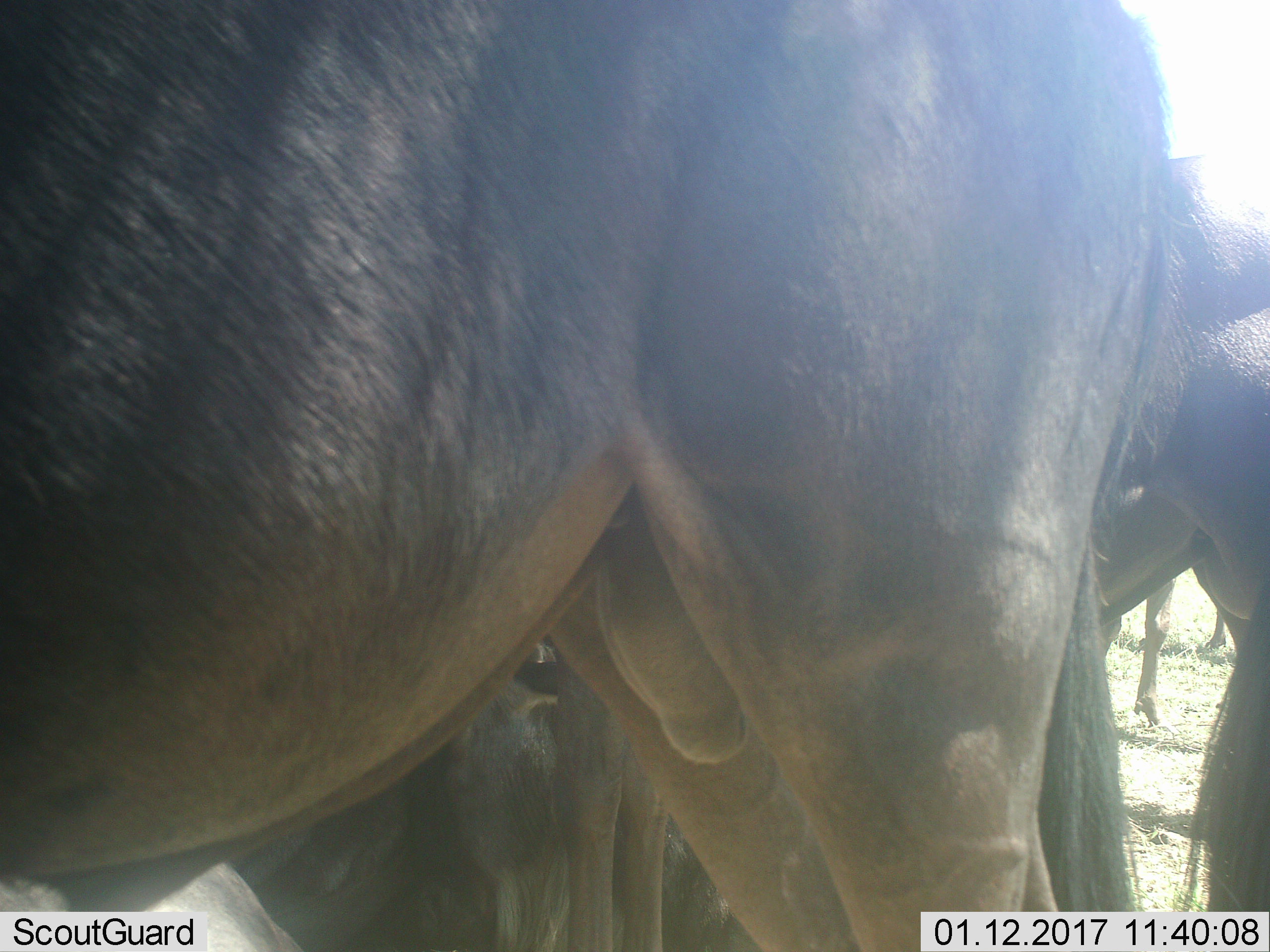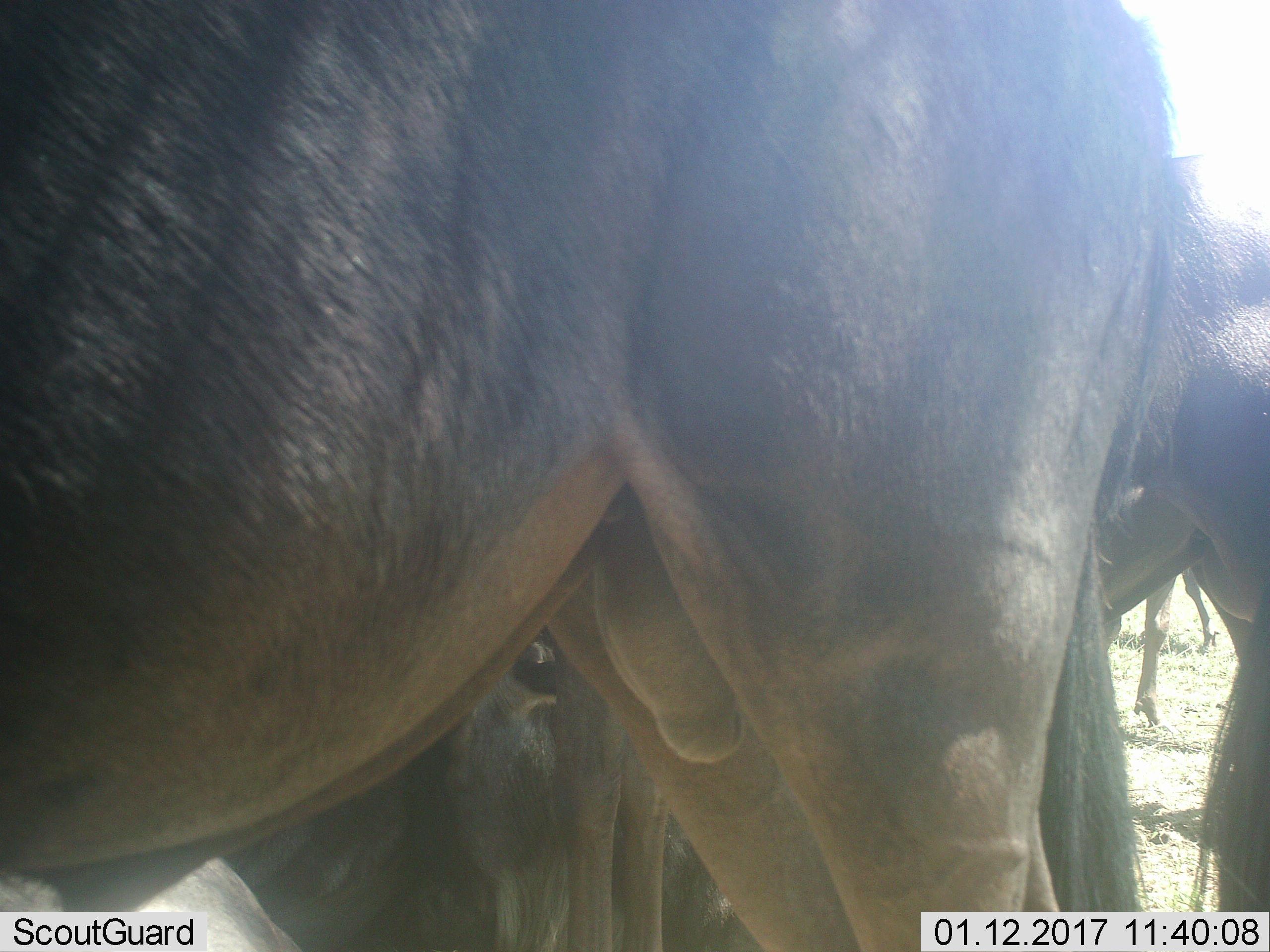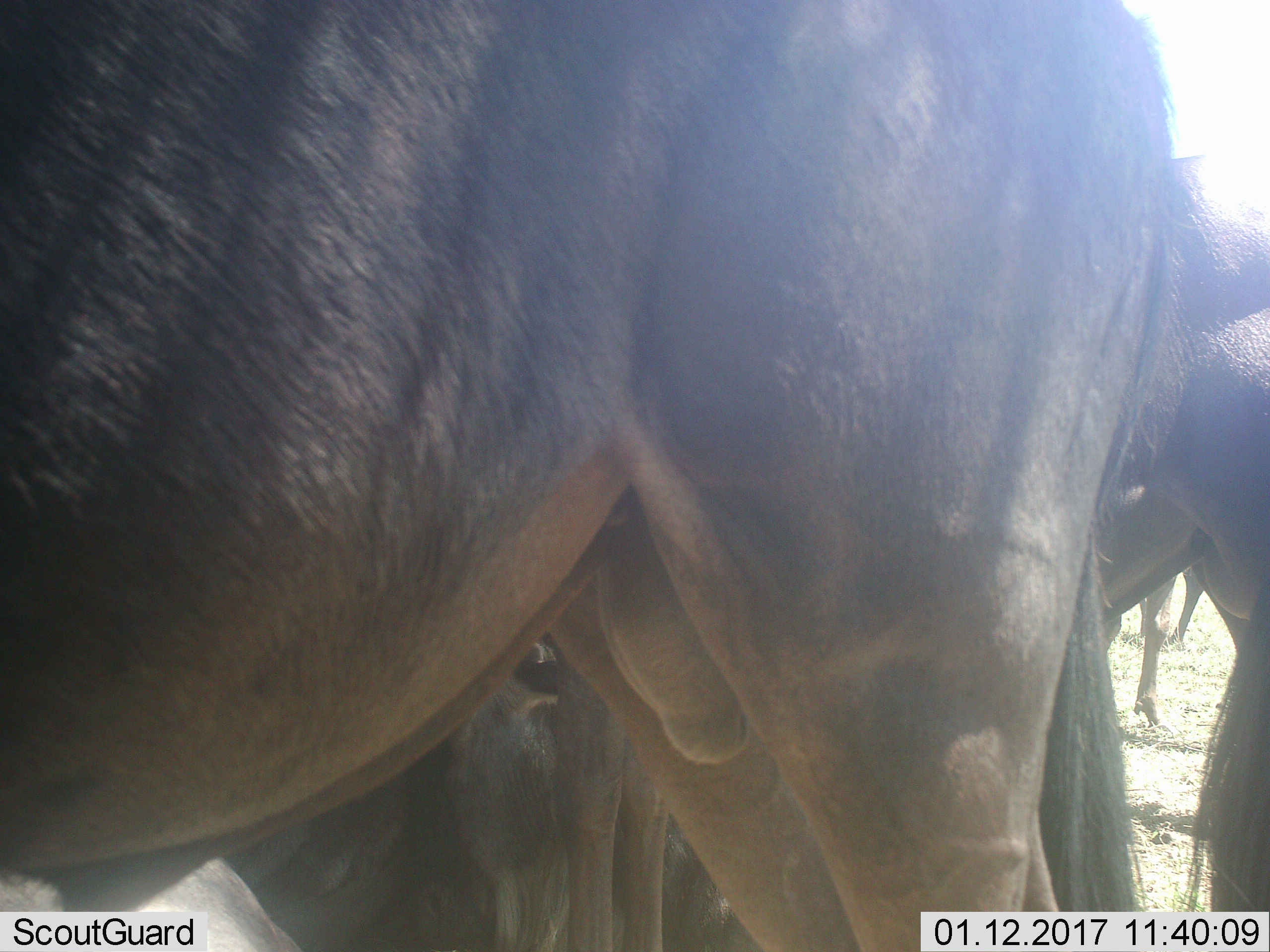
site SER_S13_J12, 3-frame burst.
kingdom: Animalia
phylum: Chordata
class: Mammalia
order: Artiodactyla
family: Bovidae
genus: Connochaetes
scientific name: Connochaetes taurinus taurinus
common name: blue wildebeest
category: wildebeestblue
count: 6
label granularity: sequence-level